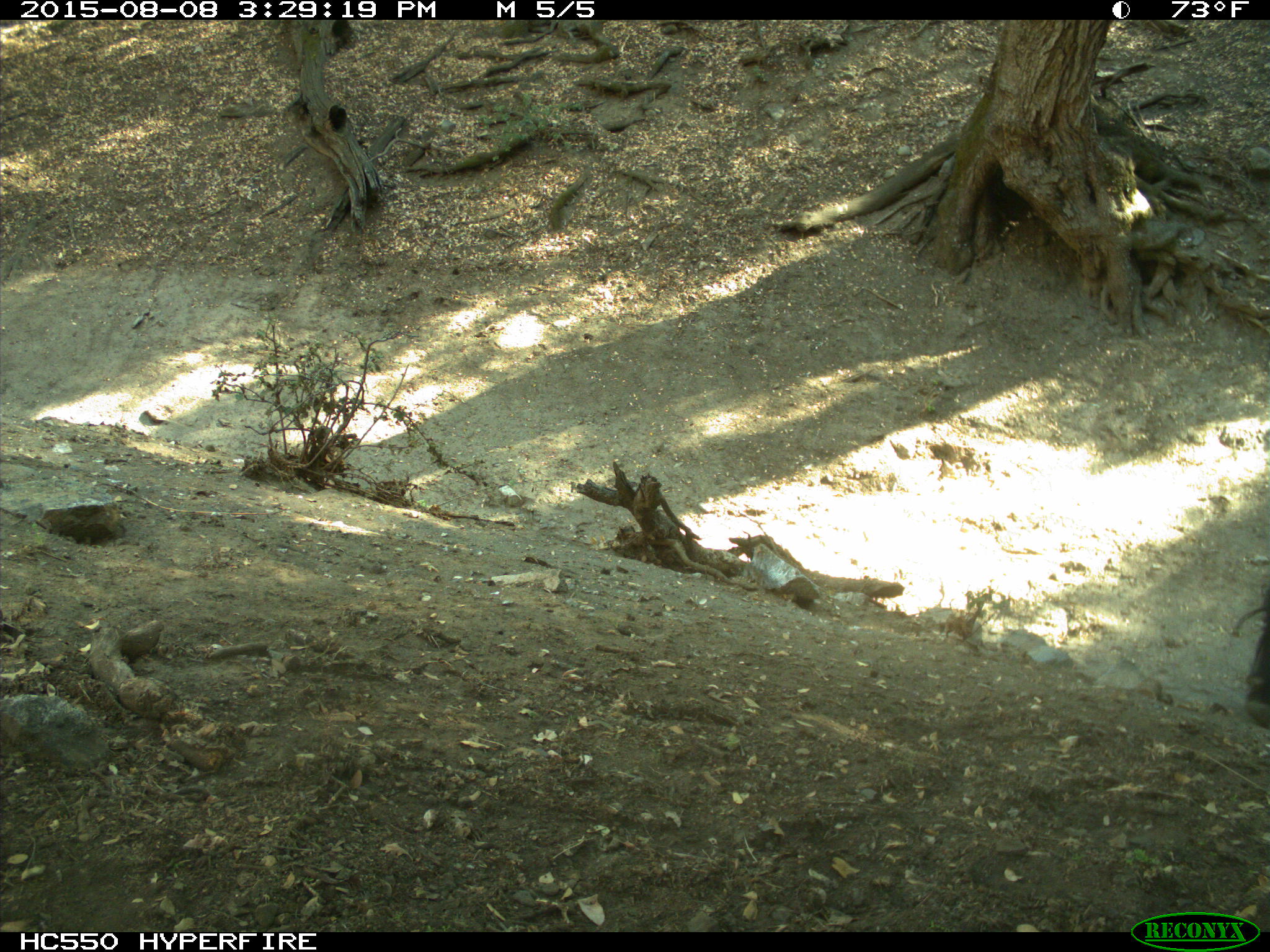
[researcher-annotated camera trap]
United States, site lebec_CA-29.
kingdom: Animalia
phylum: Chordata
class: Mammalia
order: Artiodactyla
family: Bovidae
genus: Bos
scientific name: Bos taurus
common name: domestic cow